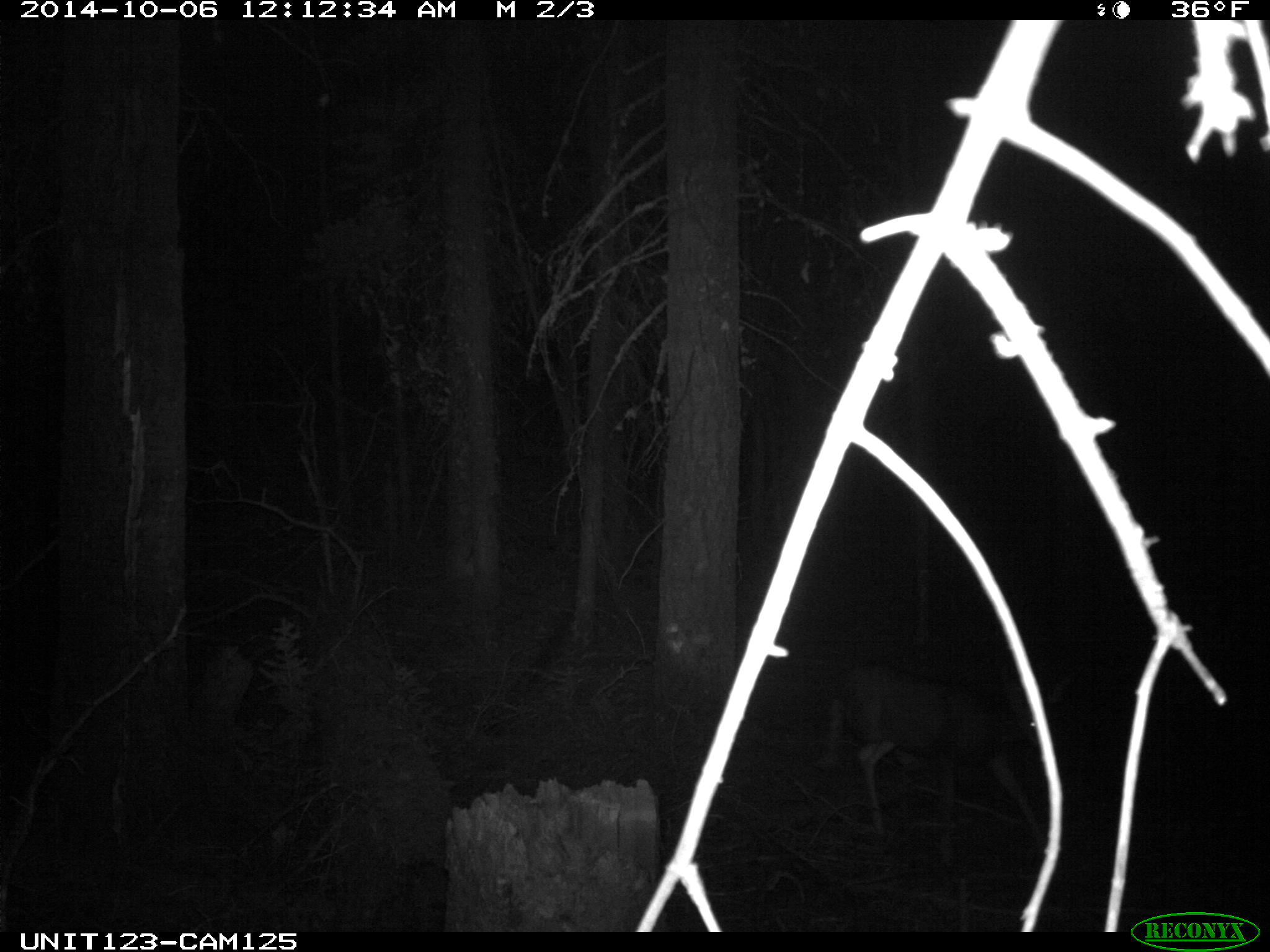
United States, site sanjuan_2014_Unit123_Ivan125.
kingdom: Animalia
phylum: Chordata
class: Mammalia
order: Artiodactyla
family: Cervidae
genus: Odocoileus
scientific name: Odocoileus hemionus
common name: mule deer